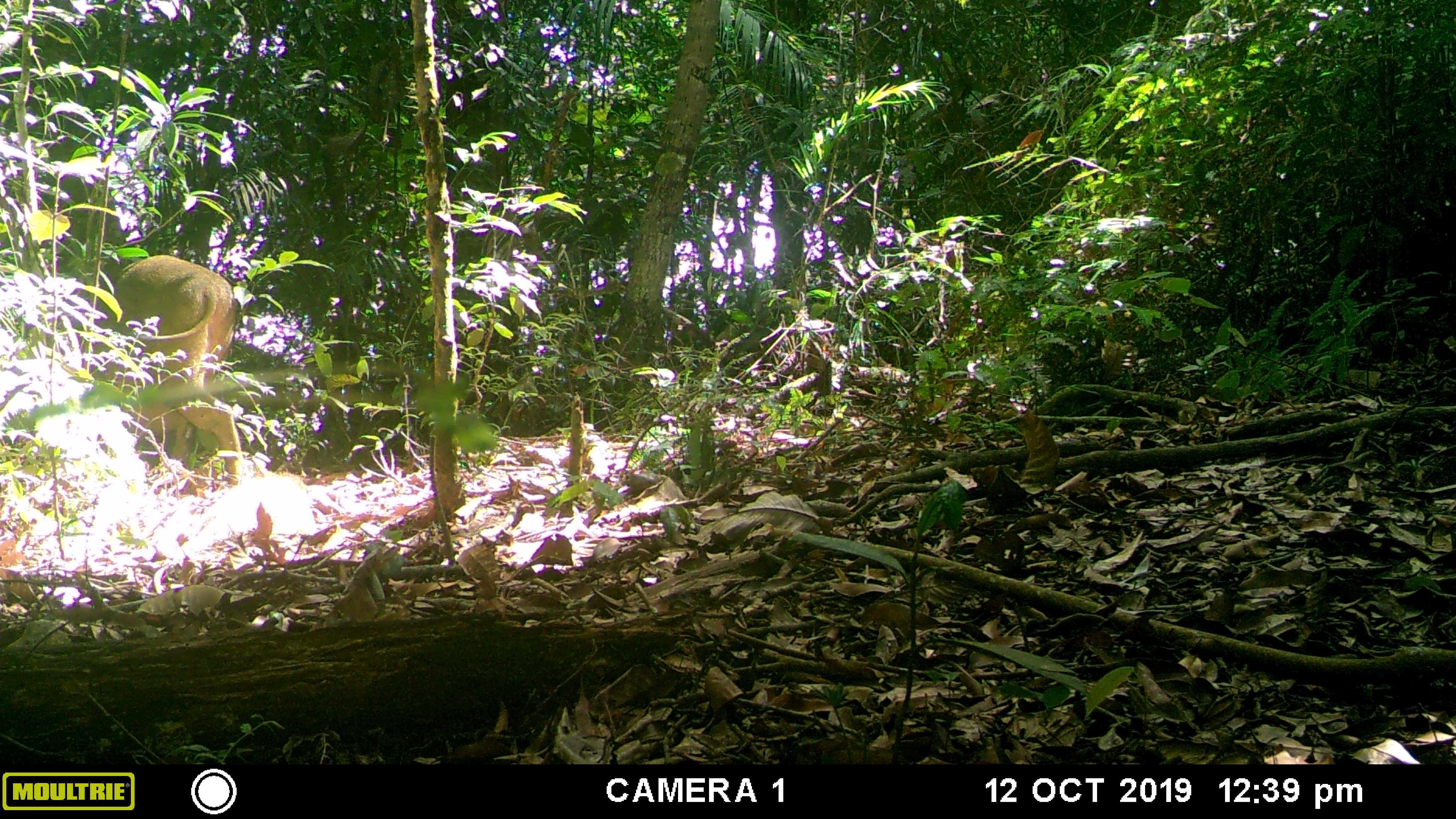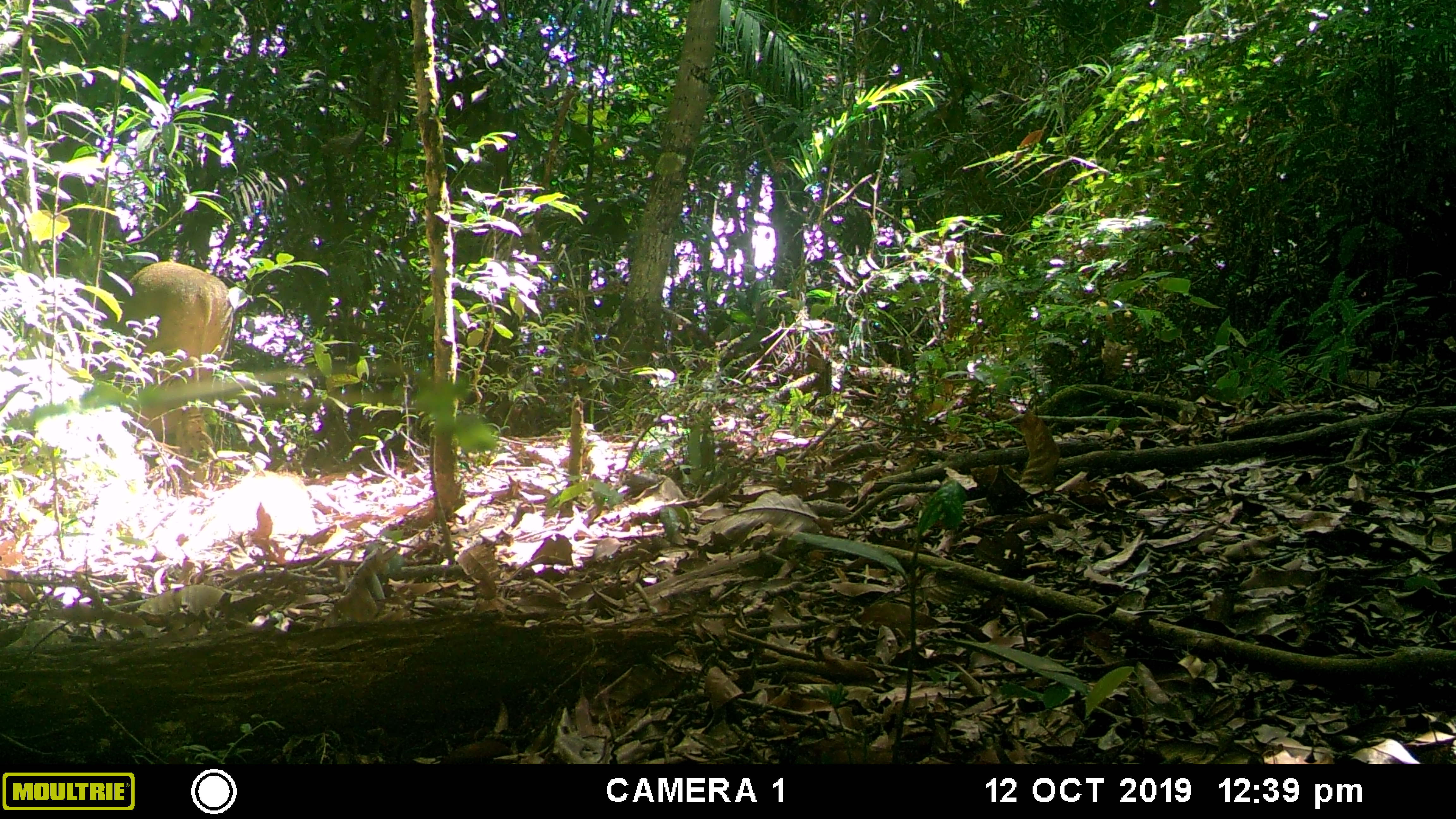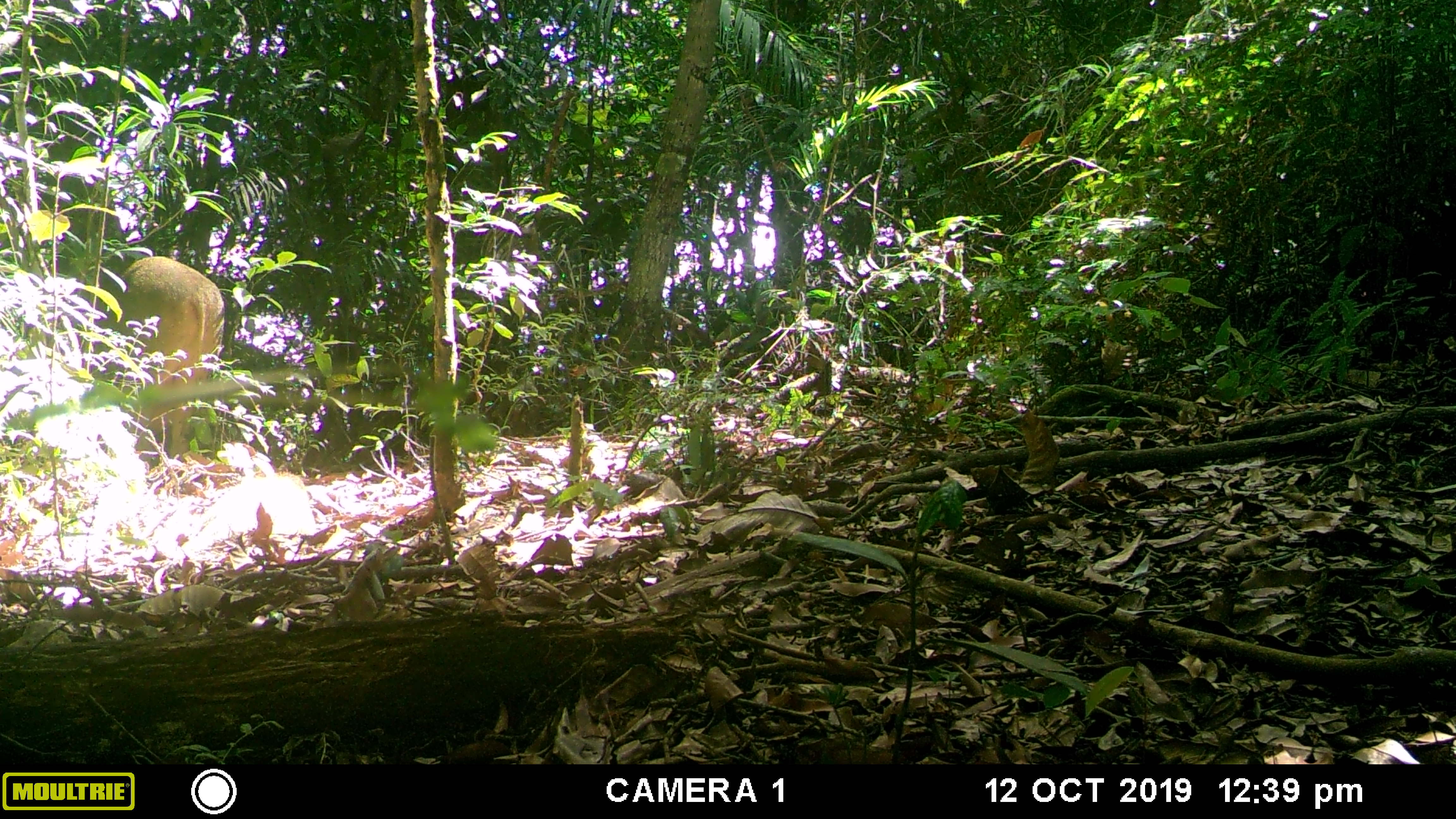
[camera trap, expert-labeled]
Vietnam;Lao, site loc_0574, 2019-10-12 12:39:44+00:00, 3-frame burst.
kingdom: Animalia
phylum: Chordata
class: Mammalia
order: Artiodactyla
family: Suidae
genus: Sus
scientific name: Sus scrofa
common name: eurasian wild pig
Eurasian wild pig (Sus scrofa). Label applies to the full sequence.